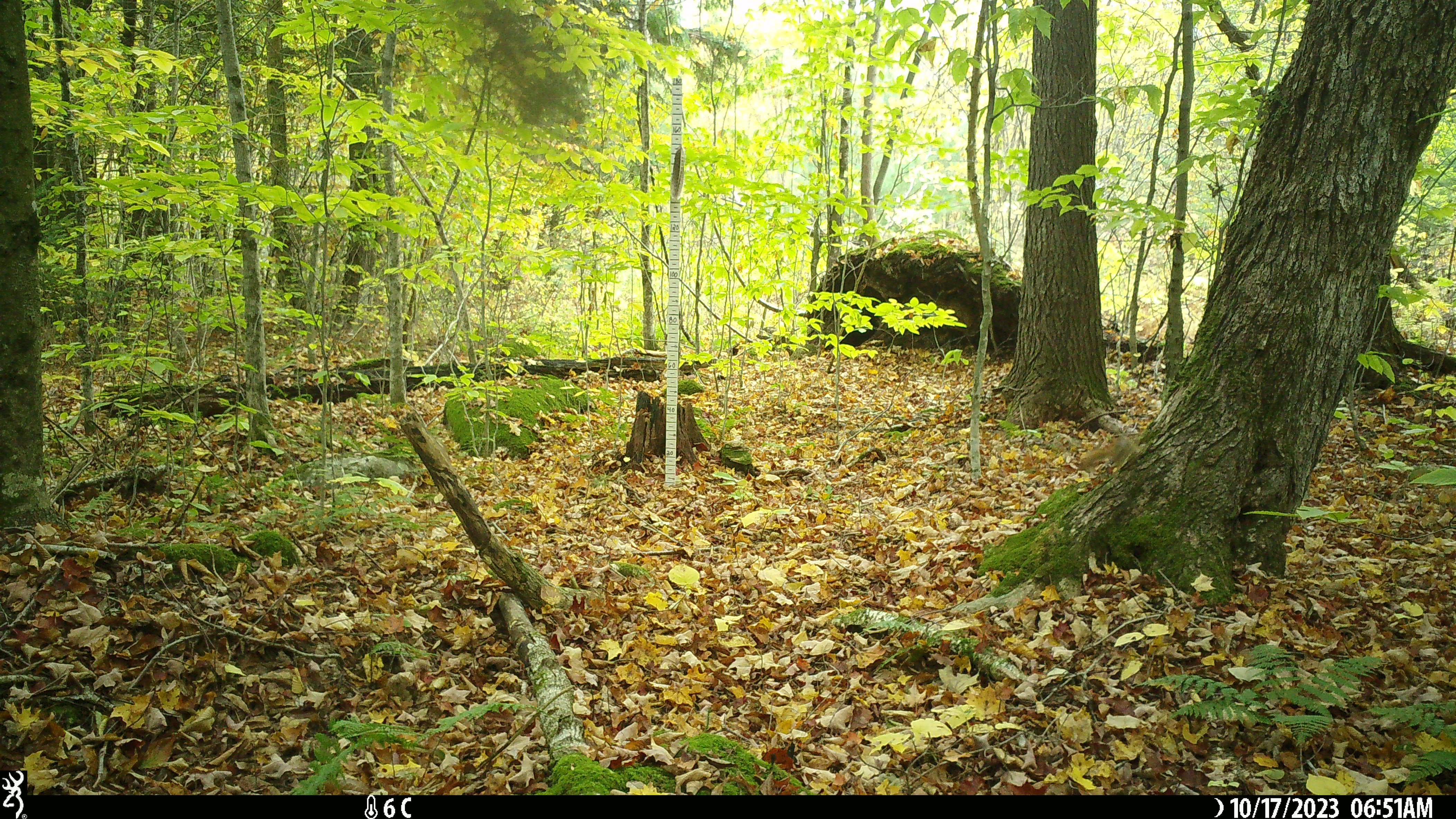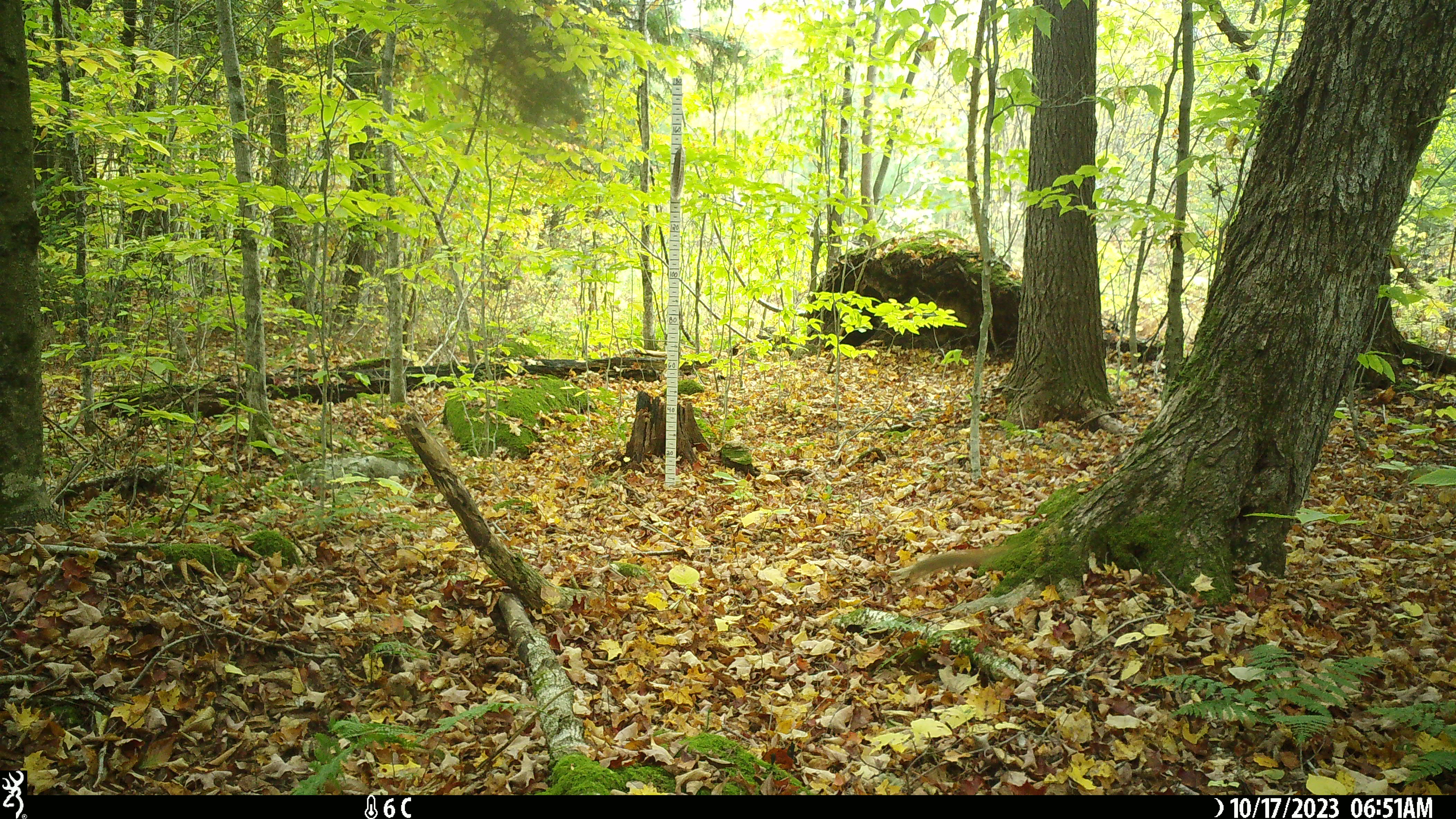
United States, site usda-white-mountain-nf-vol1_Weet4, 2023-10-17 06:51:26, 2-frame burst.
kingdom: Animalia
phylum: Chordata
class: Mammalia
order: Rodentia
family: Sciuridae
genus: Tamiasciurus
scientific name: Tamiasciurus hudsonicus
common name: red squirrel